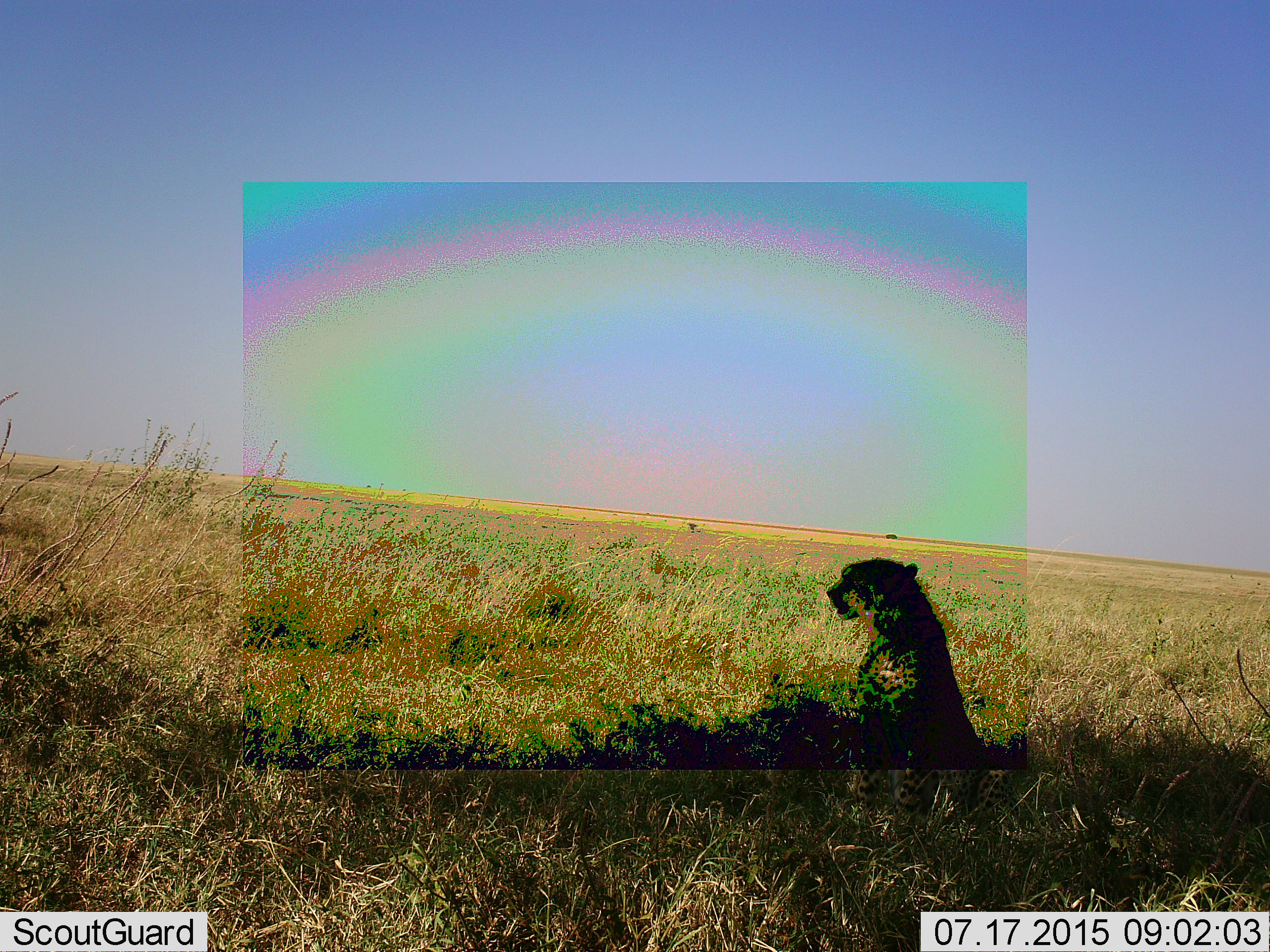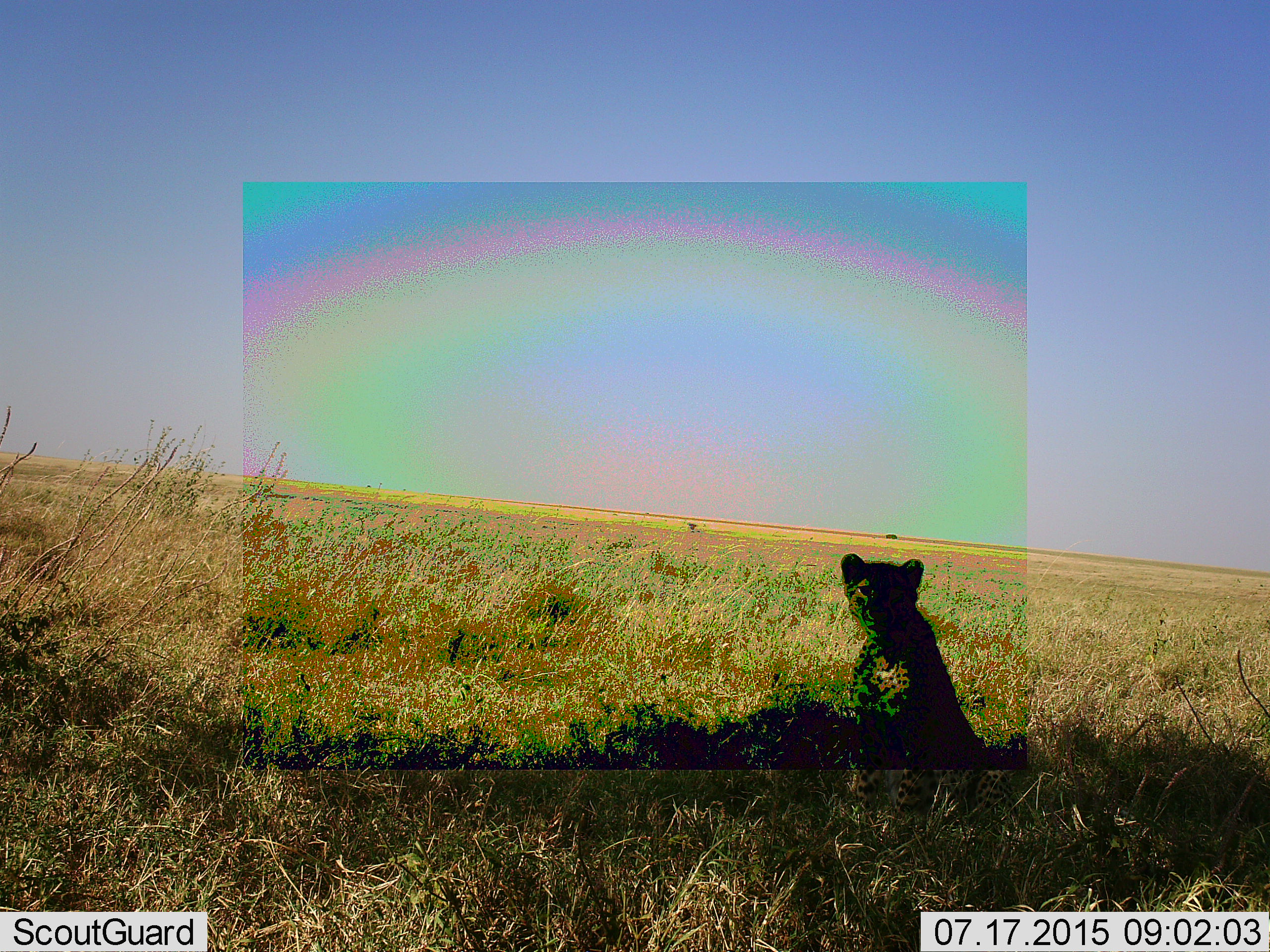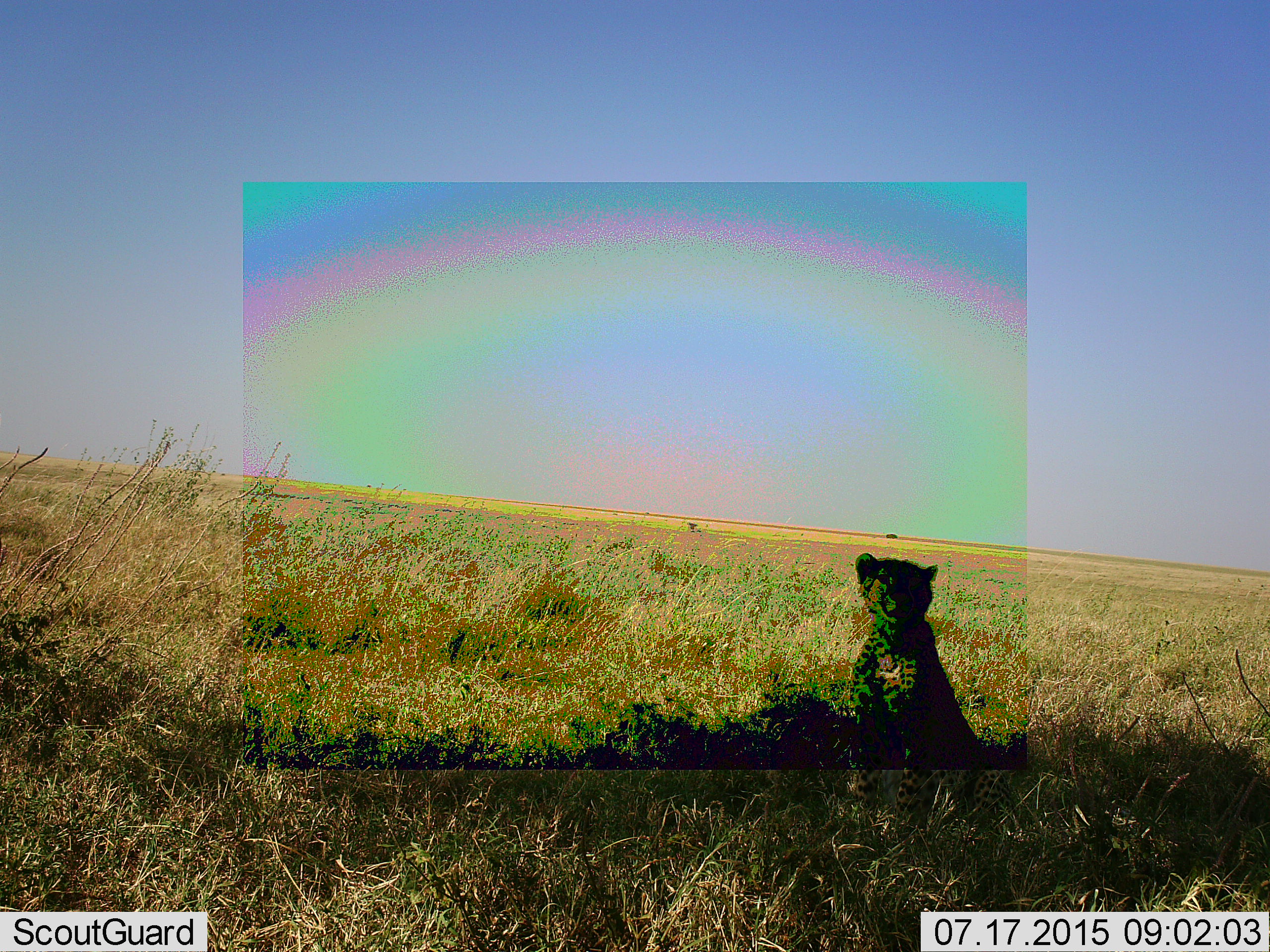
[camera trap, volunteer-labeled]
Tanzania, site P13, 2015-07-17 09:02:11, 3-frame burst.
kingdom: Animalia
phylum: Chordata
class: Mammalia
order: Carnivora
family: Felidae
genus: Acinonyx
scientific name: Acinonyx jubatus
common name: cheetah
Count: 1.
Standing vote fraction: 11%.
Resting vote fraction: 89%.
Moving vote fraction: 11%.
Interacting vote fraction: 0%.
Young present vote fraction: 0%.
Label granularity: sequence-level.